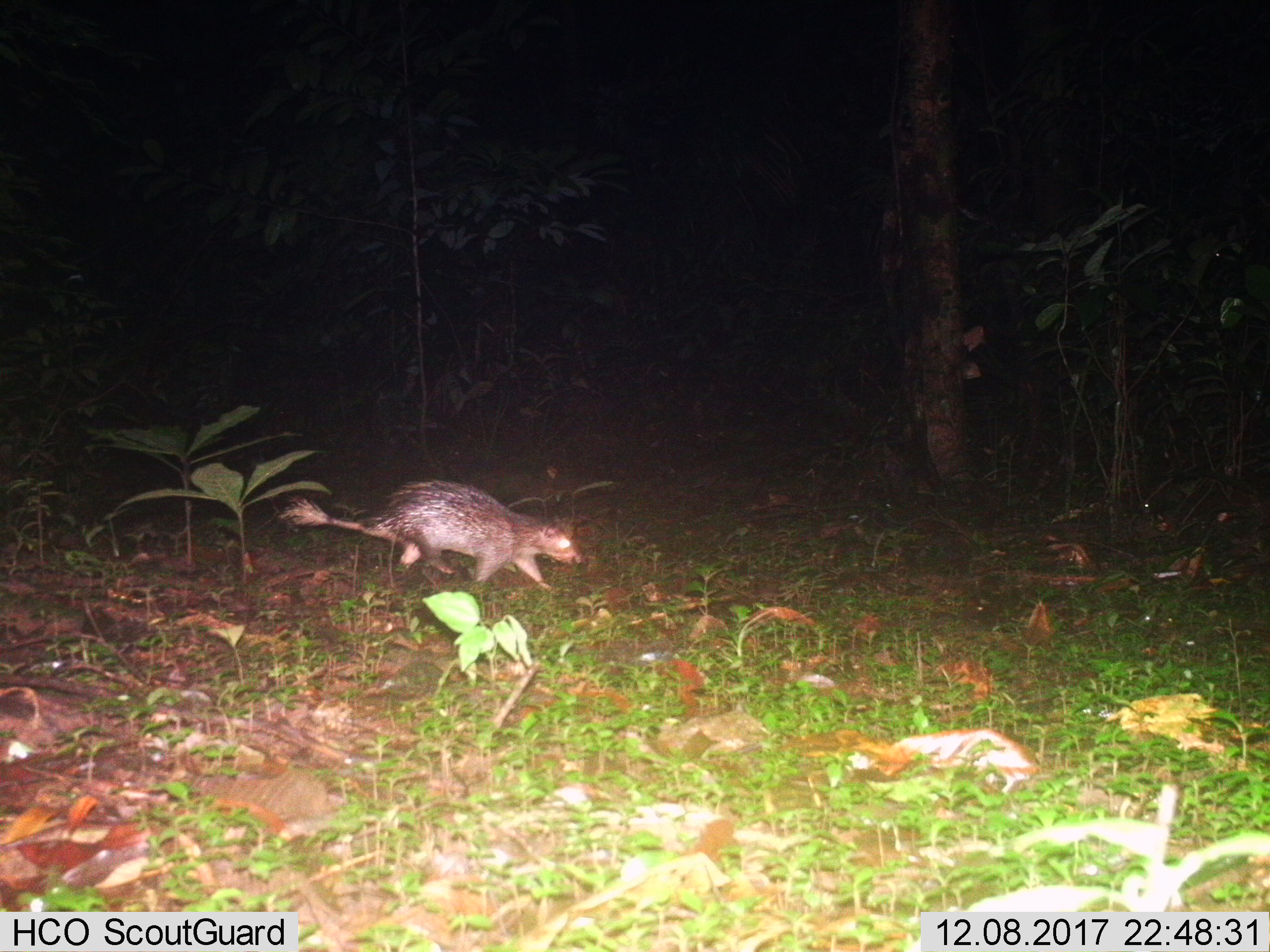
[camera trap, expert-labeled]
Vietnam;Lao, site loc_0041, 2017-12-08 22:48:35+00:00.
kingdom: Animalia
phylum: Chordata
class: Mammalia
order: Rodentia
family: Hystricidae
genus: Atherurus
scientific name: Atherurus macrourus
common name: asiatic brush-tailed porcupine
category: asiatic brush tailed porcupine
Asiatic brush tailed porcupine (asiatic brush-tailed porcupine) (Atherurus macrourus). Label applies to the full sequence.